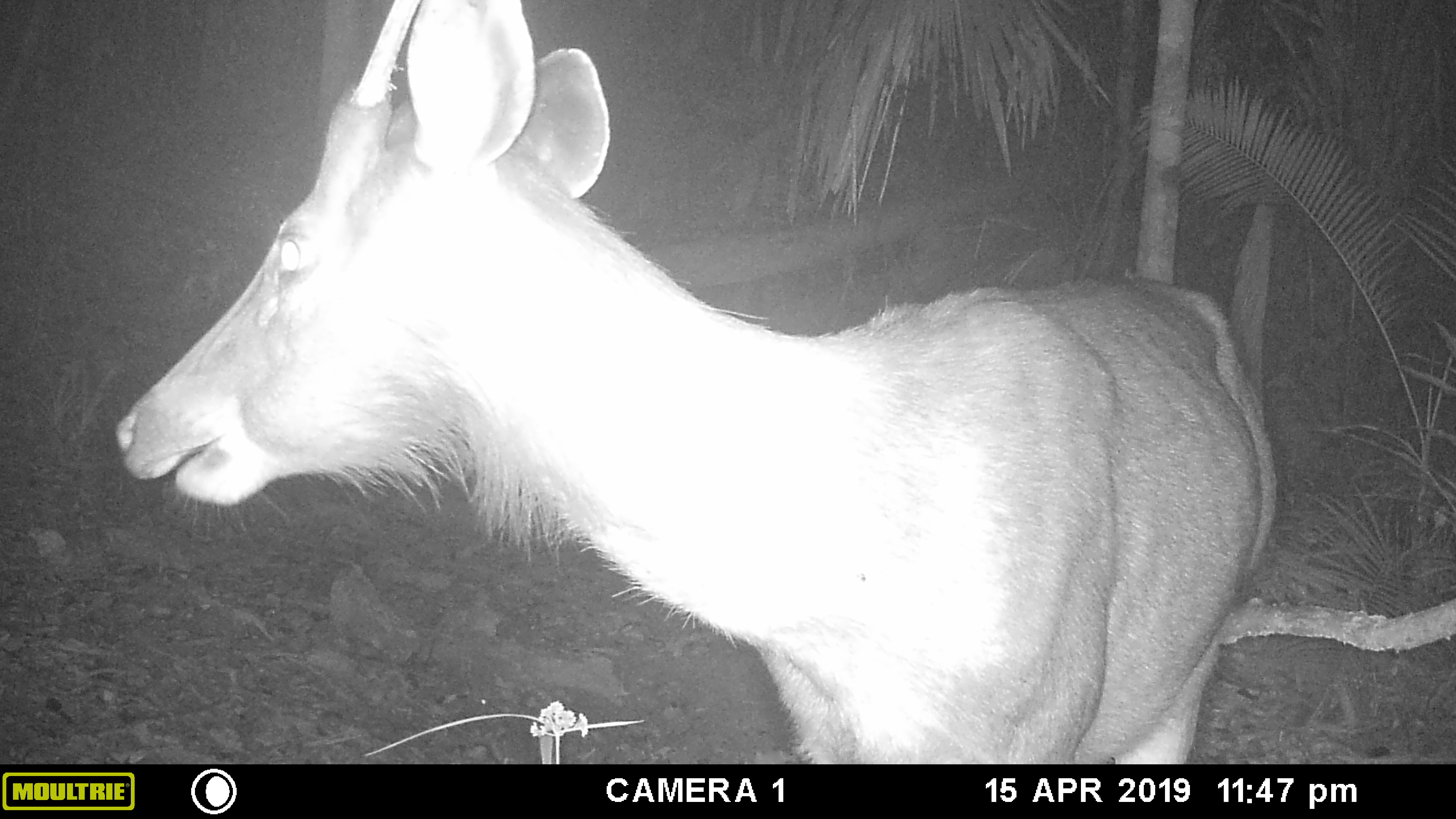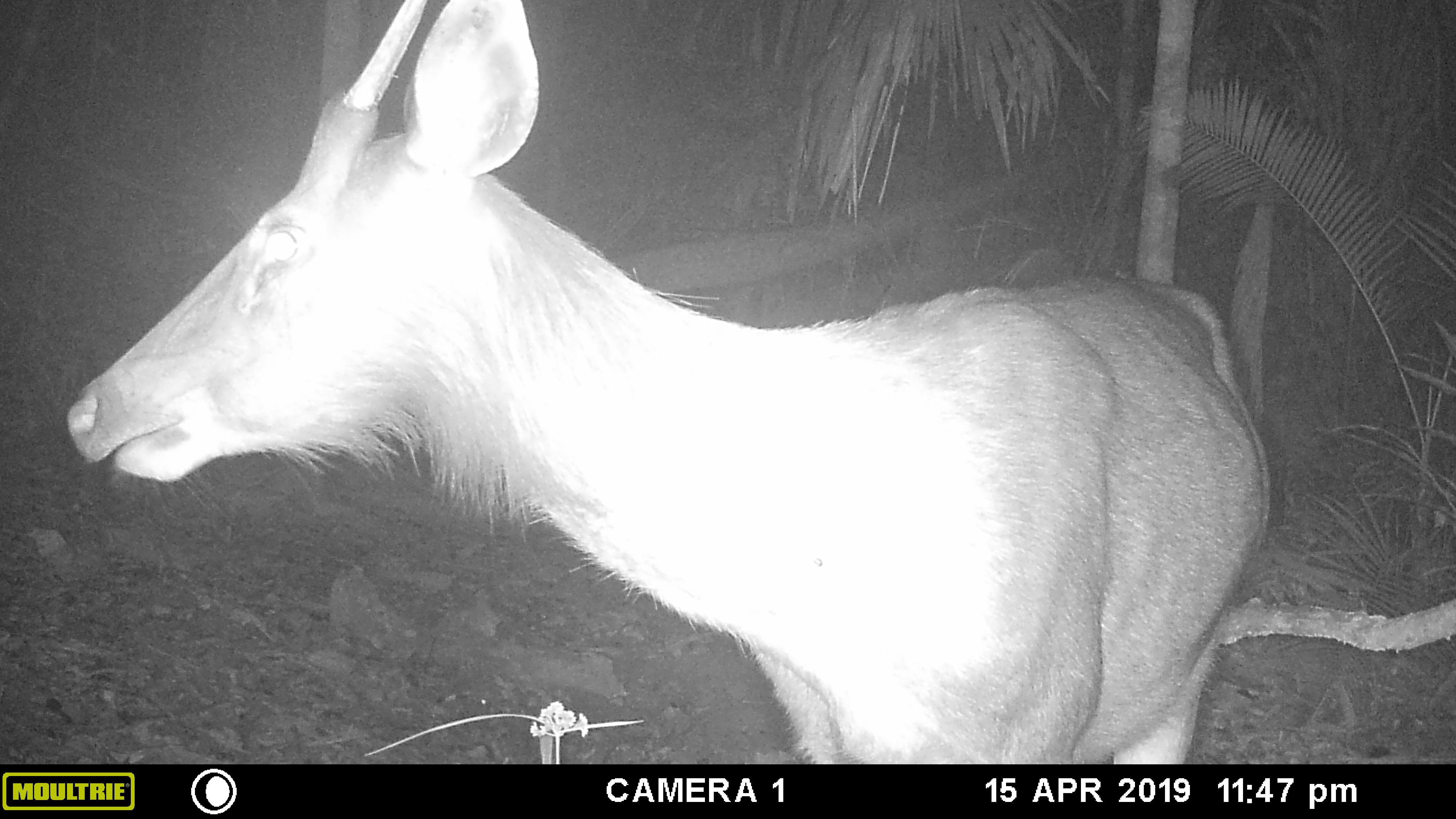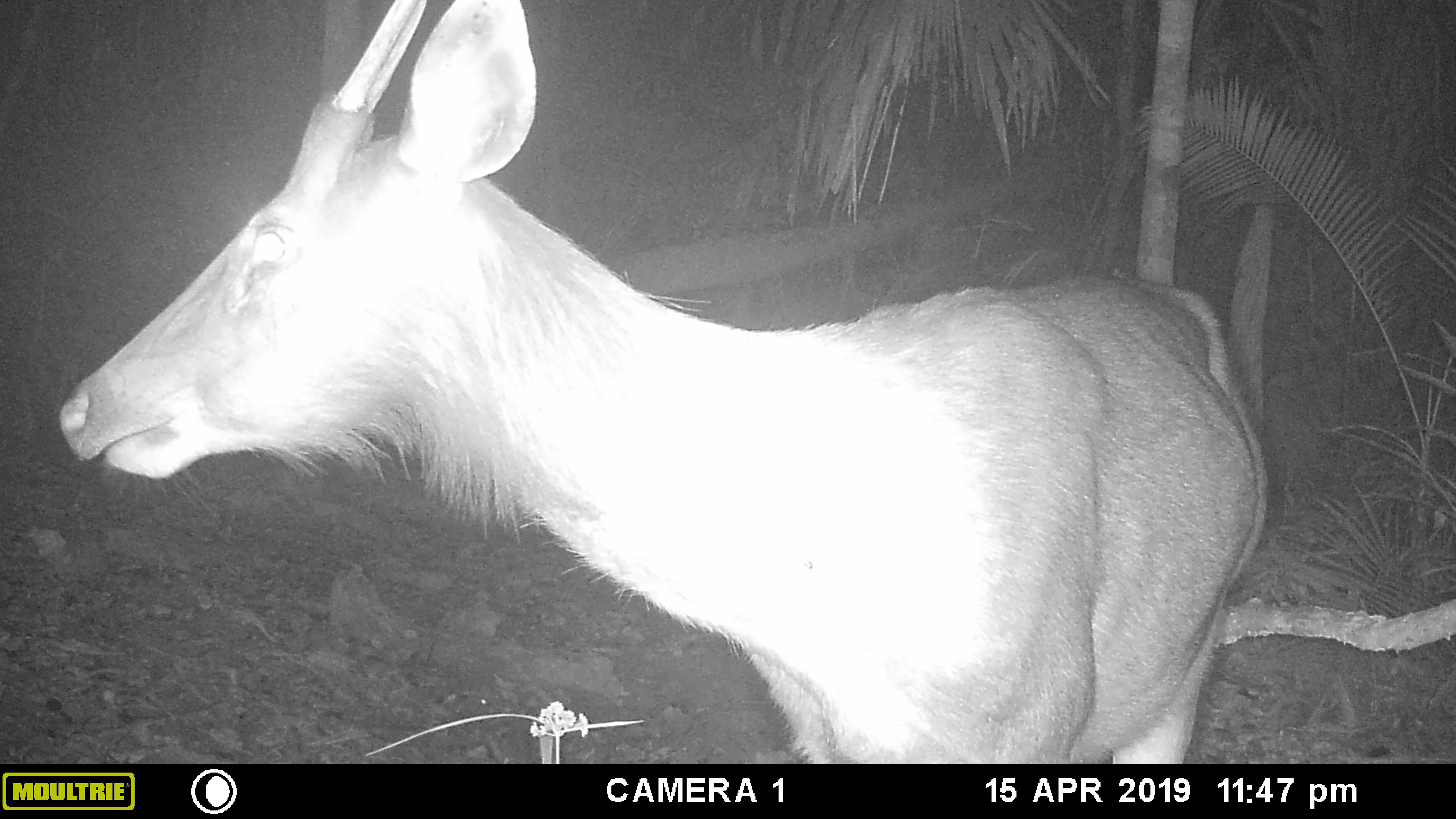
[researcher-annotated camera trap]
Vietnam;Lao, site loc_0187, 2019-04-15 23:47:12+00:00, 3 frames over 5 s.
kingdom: Animalia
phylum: Chordata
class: Mammalia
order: Artiodactyla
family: Cervidae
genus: Rusa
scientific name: Rusa unicolor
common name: sambar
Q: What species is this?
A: Sambar (Rusa unicolor).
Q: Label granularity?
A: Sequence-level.